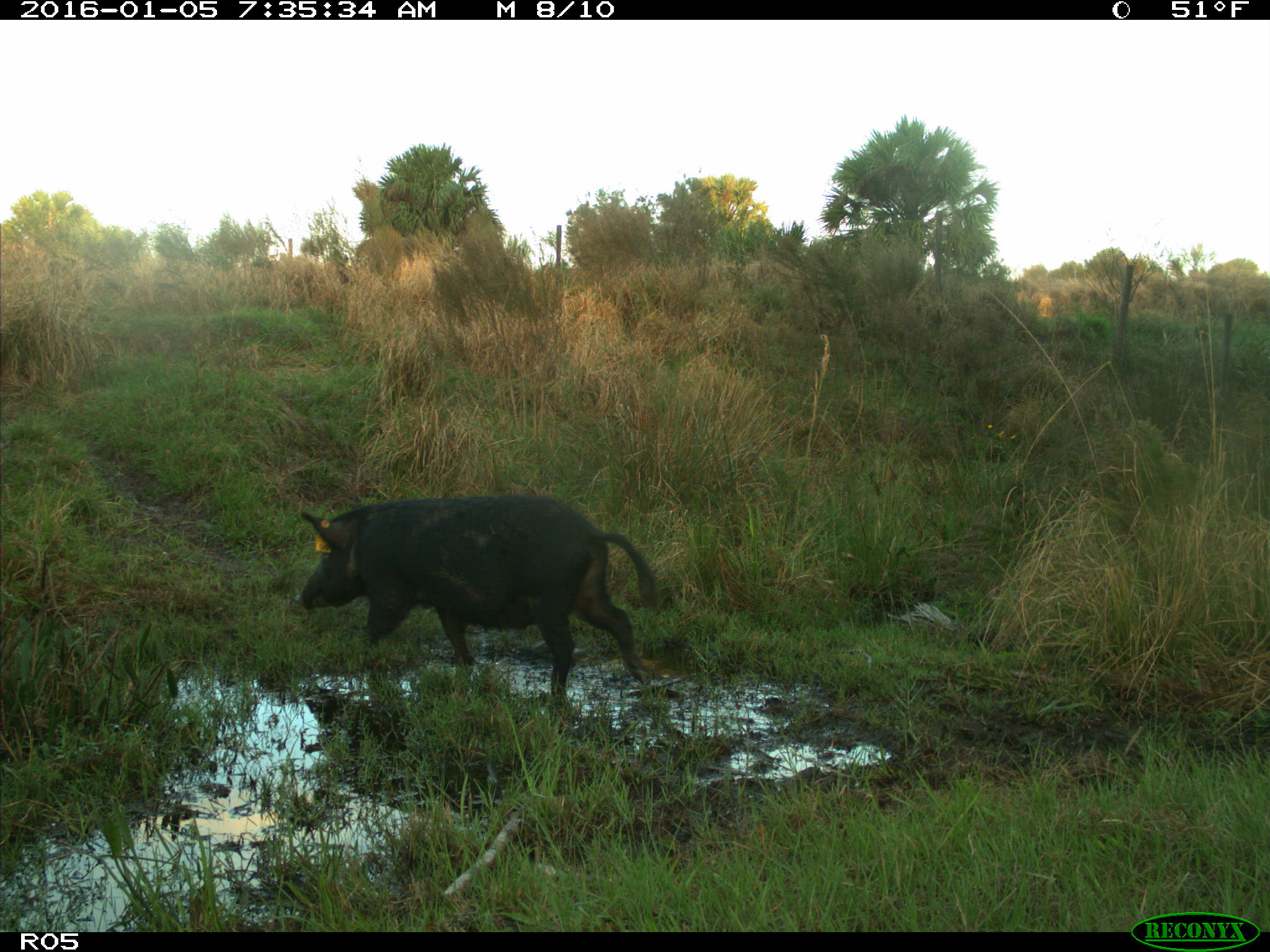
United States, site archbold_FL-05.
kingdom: Animalia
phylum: Chordata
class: Mammalia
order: Artiodactyla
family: Suidae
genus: Sus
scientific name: Sus scrofa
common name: wild boar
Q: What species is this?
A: Sus scrofa (wild boar).